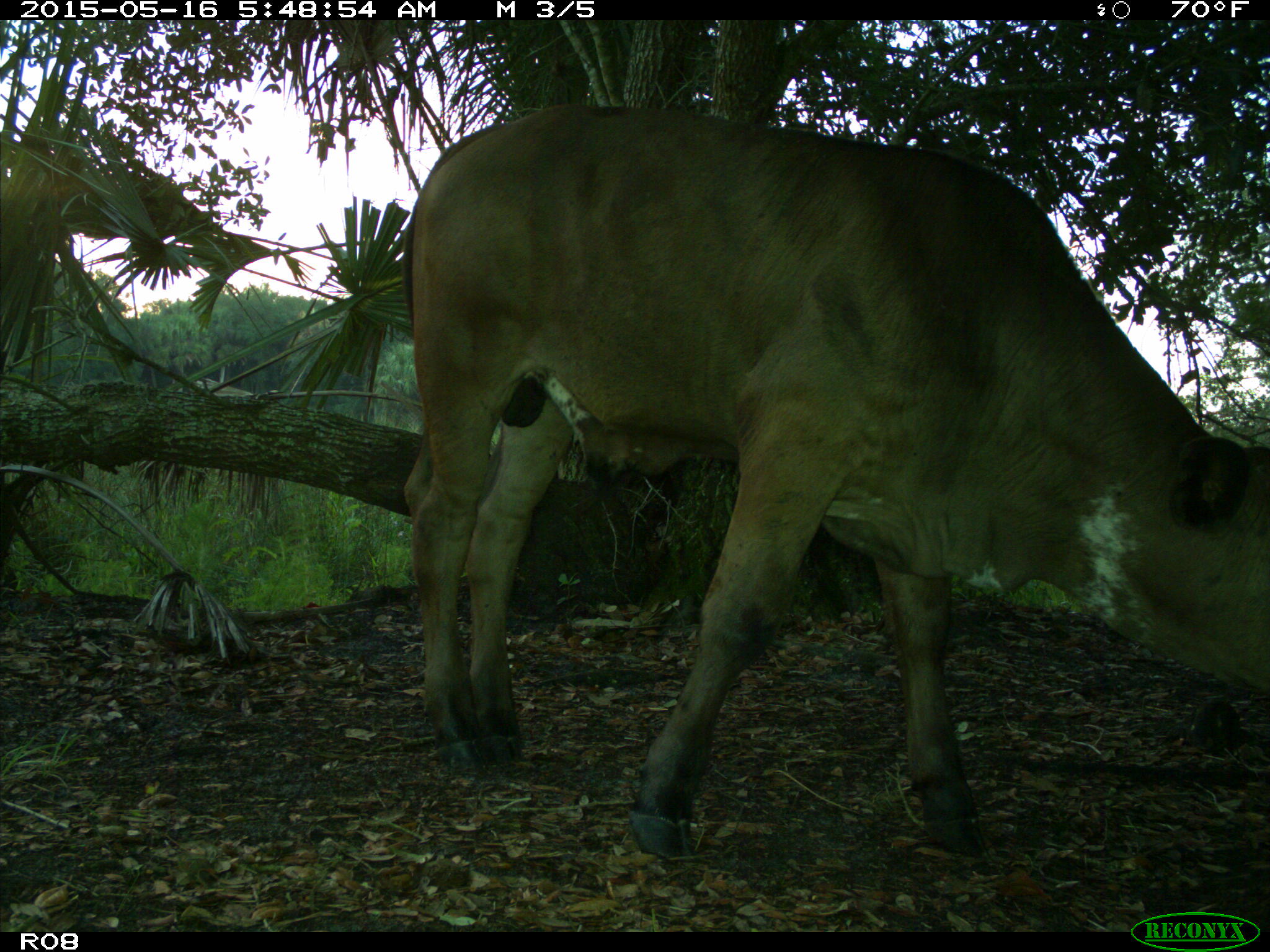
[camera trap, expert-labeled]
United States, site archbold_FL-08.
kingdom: Animalia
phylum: Chordata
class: Mammalia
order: Artiodactyla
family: Bovidae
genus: Bos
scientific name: Bos taurus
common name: domestic cow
Bos taurus (domestic cow).